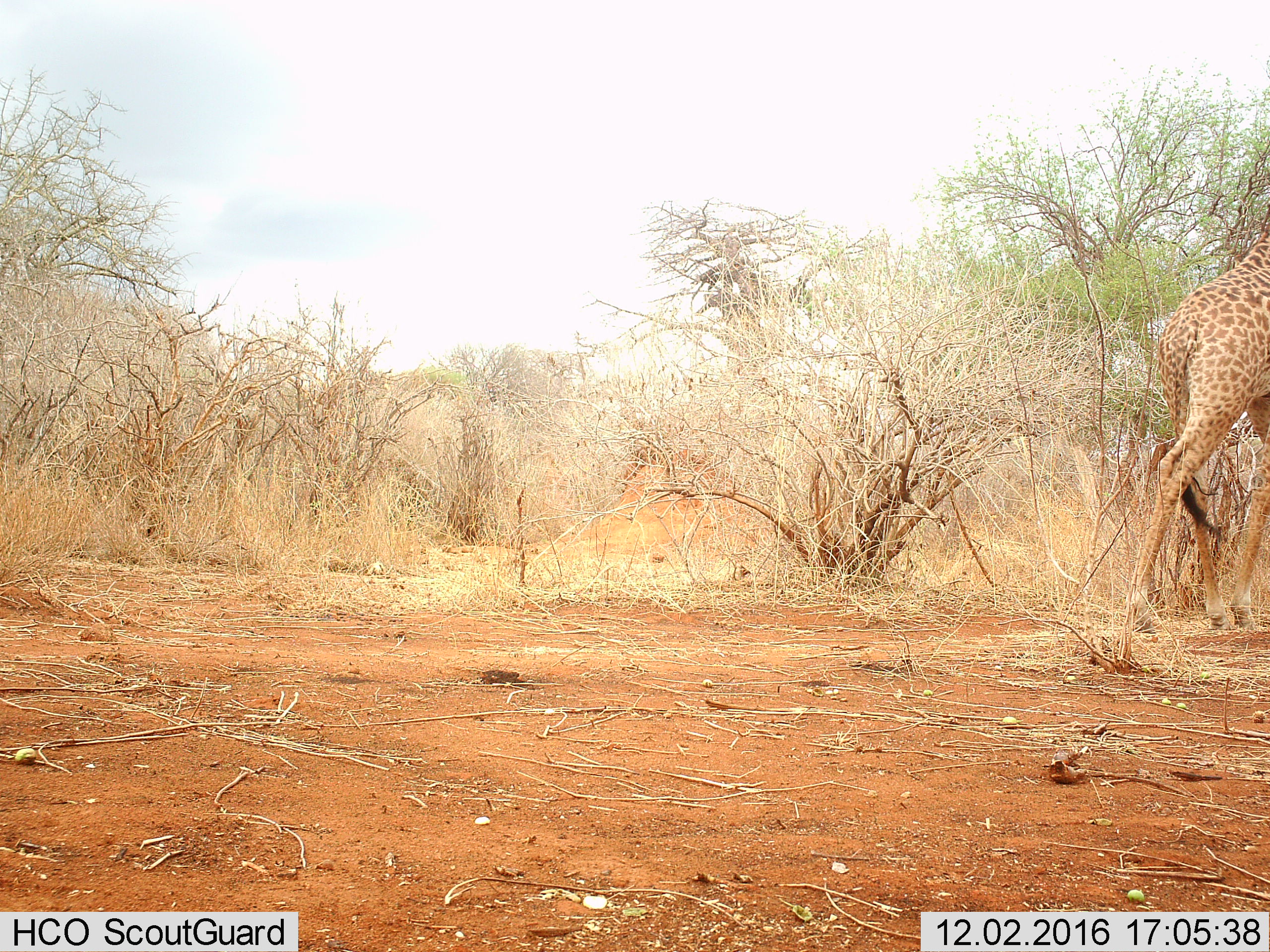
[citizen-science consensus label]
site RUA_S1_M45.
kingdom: Animalia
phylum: Chordata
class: Mammalia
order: Artiodactyla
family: Giraffidae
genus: Giraffa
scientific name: Giraffa camelopardalis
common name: giraffe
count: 1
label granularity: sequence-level